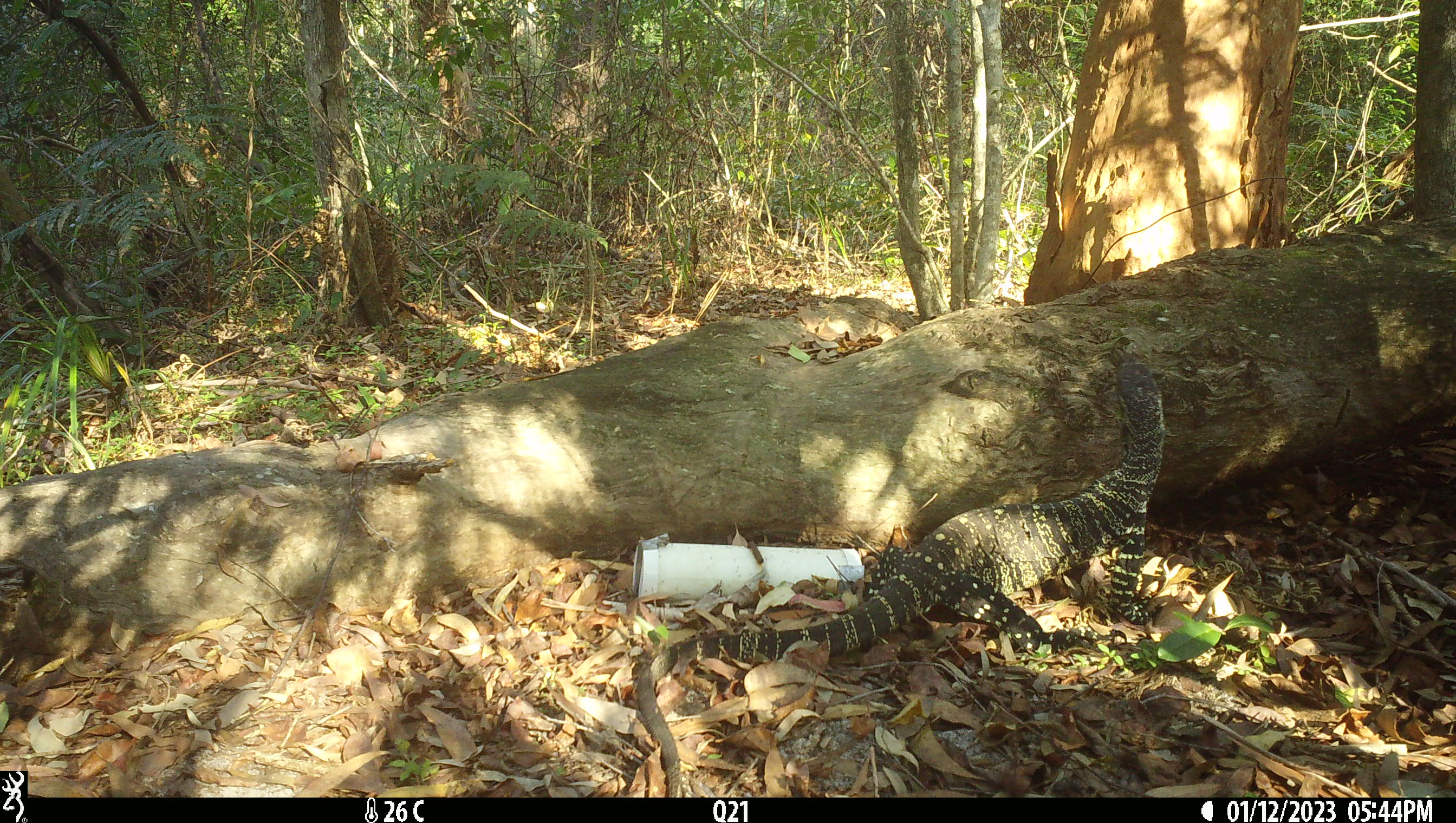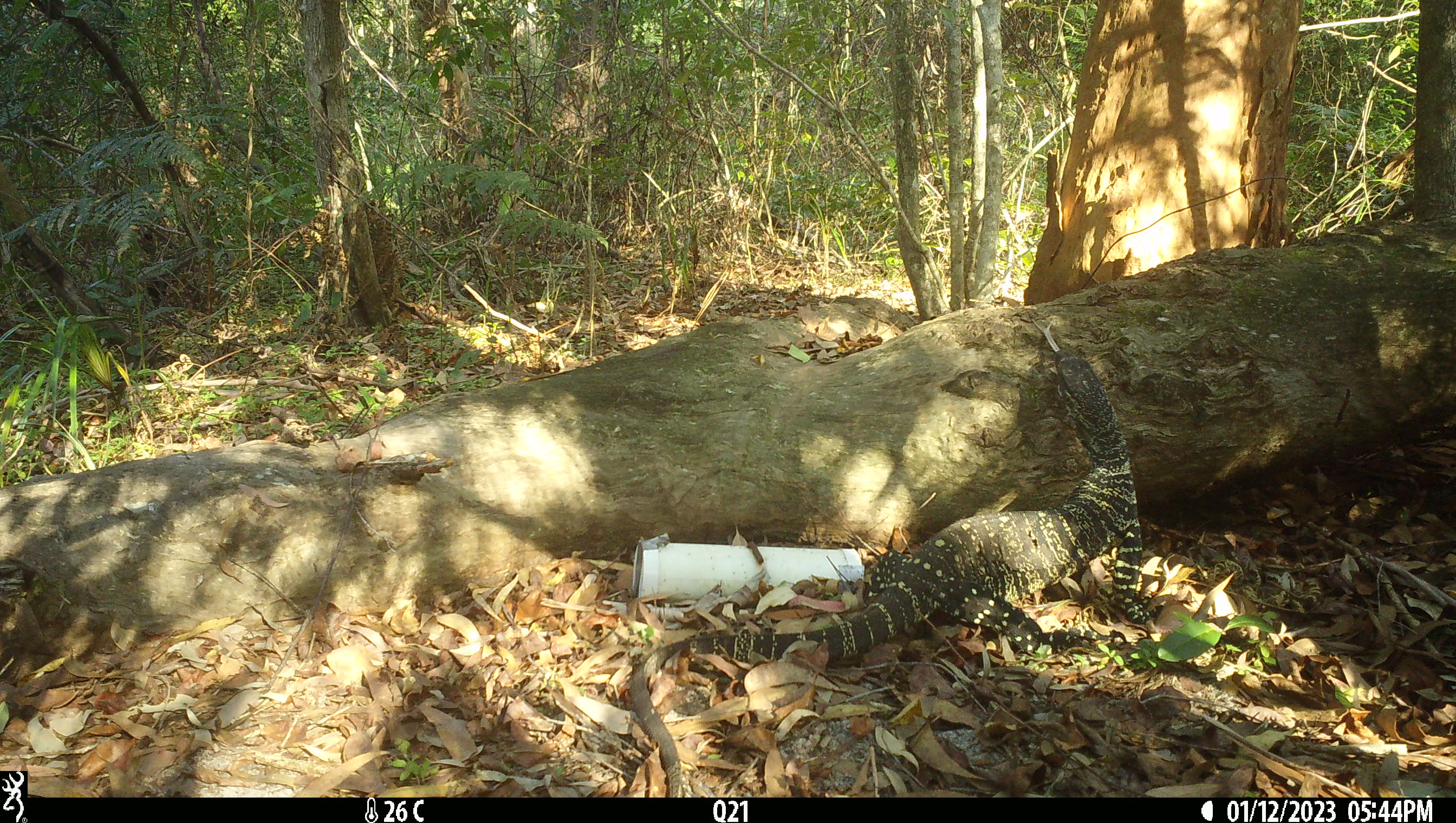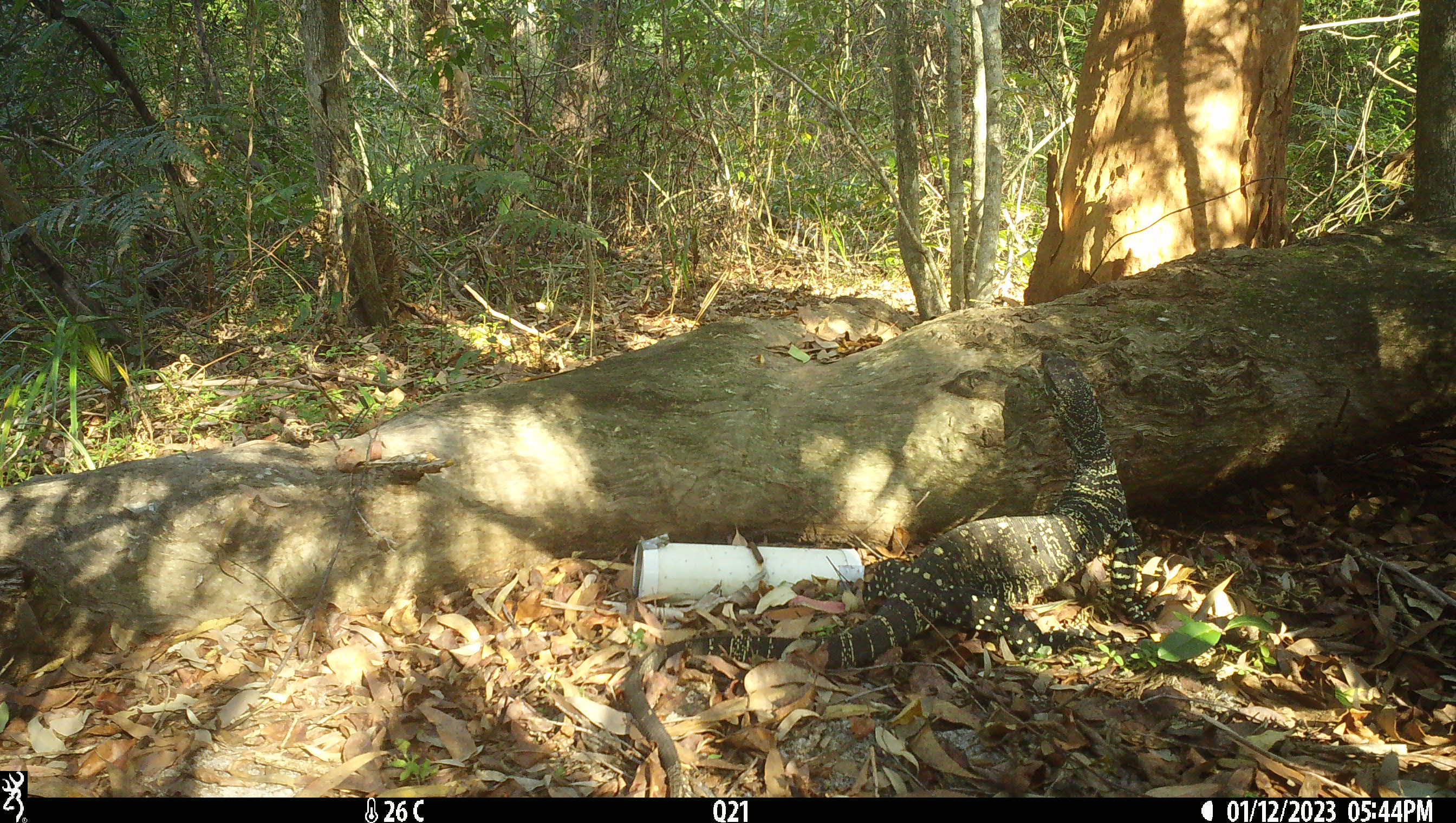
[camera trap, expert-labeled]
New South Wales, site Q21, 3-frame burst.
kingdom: Animalia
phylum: Chordata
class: Reptilia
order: Squamata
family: Varanidae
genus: Varanus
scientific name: Varanus varius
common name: lace monitor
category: goanna